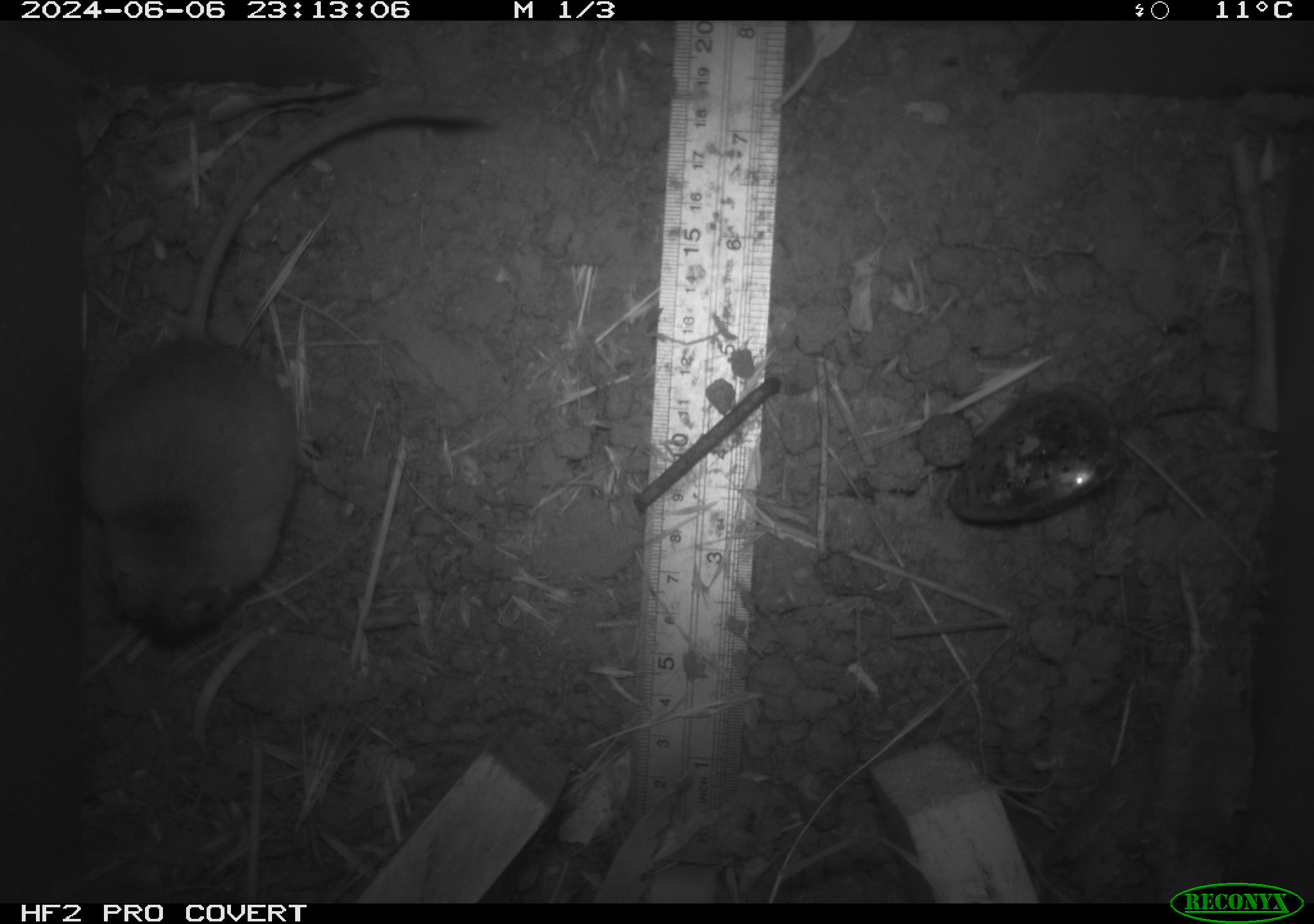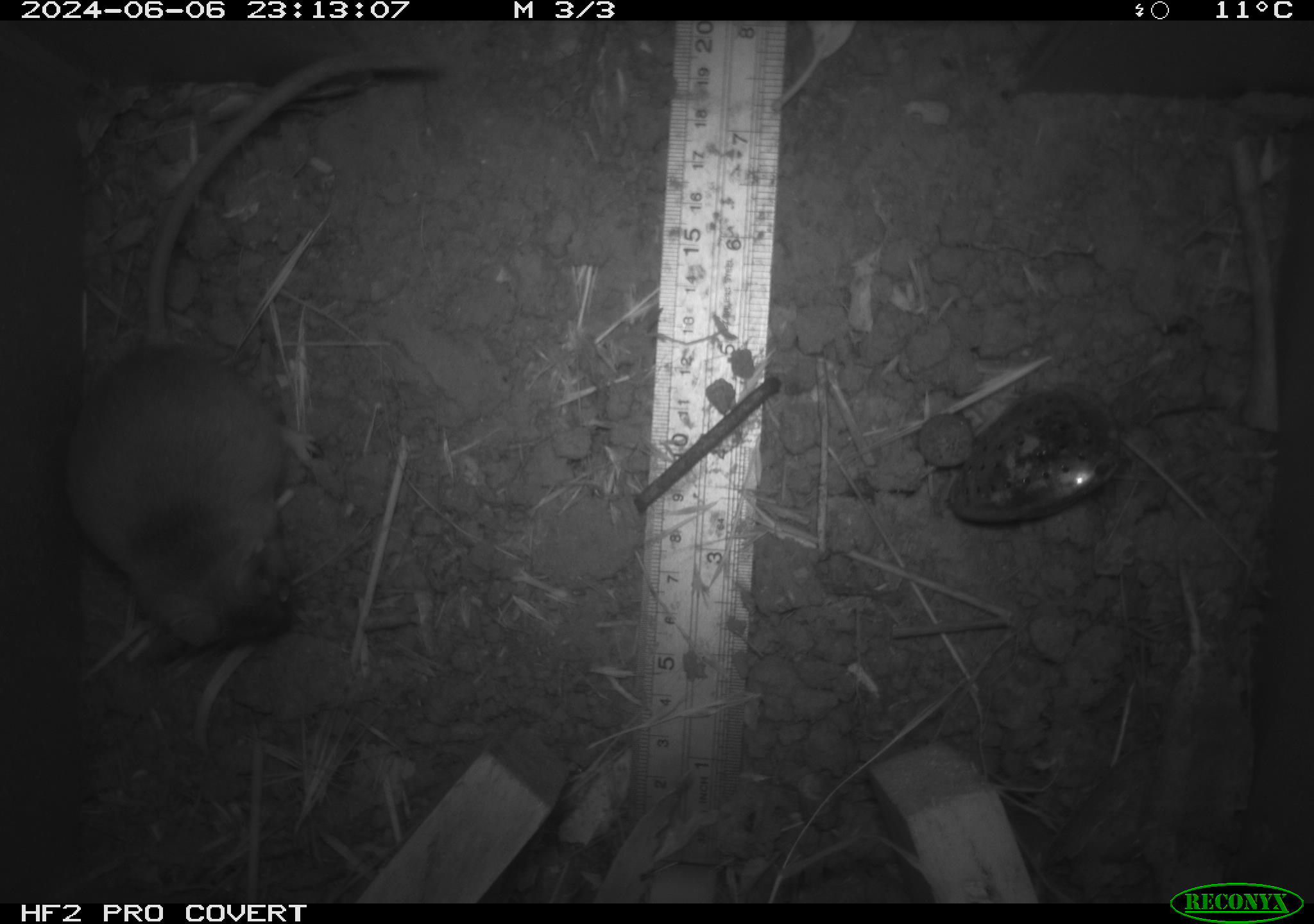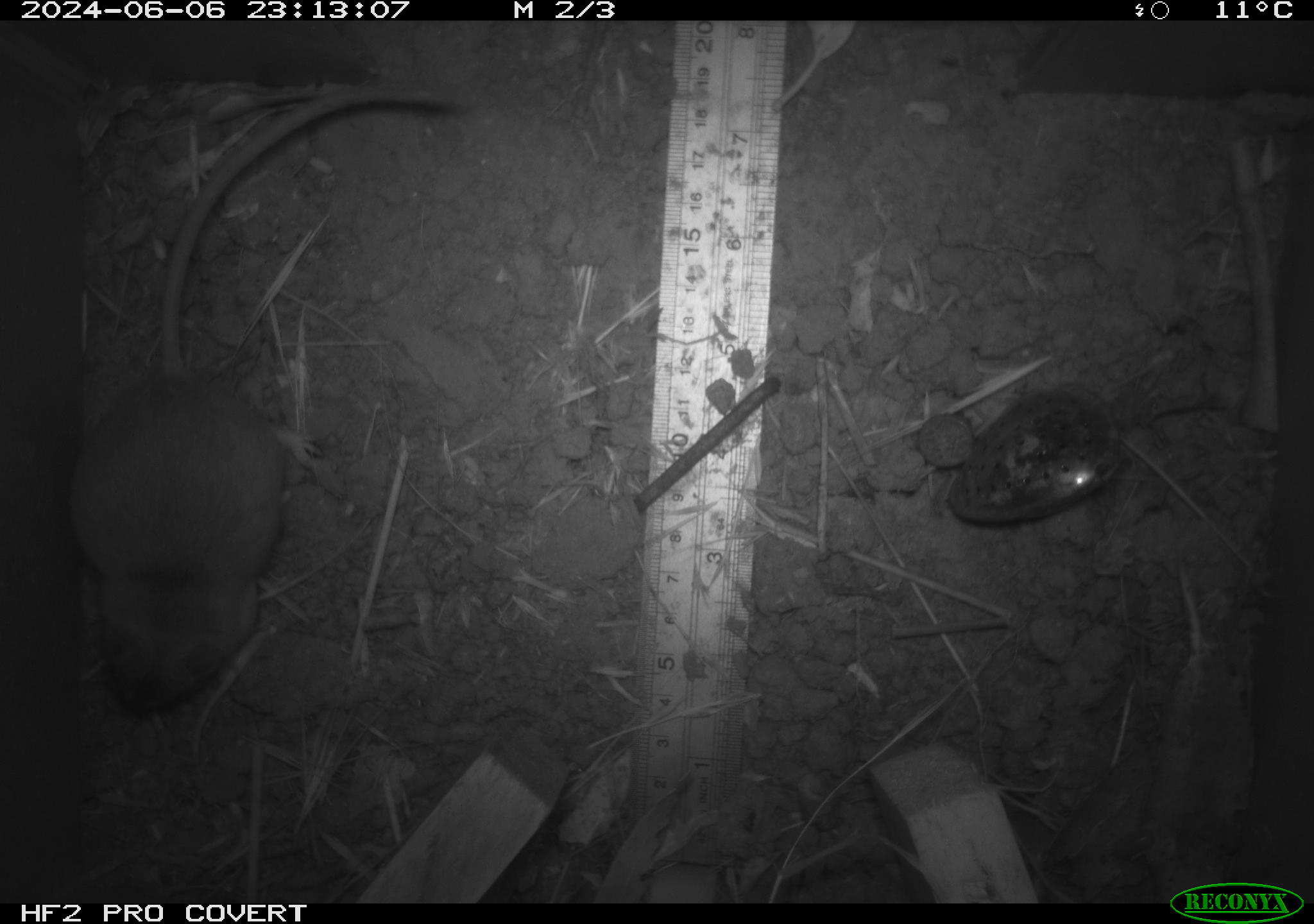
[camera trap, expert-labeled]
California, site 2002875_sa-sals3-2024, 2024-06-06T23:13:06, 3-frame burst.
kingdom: Animalia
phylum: Chordata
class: Mammalia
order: Rodentia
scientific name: Rodentia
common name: mouse species